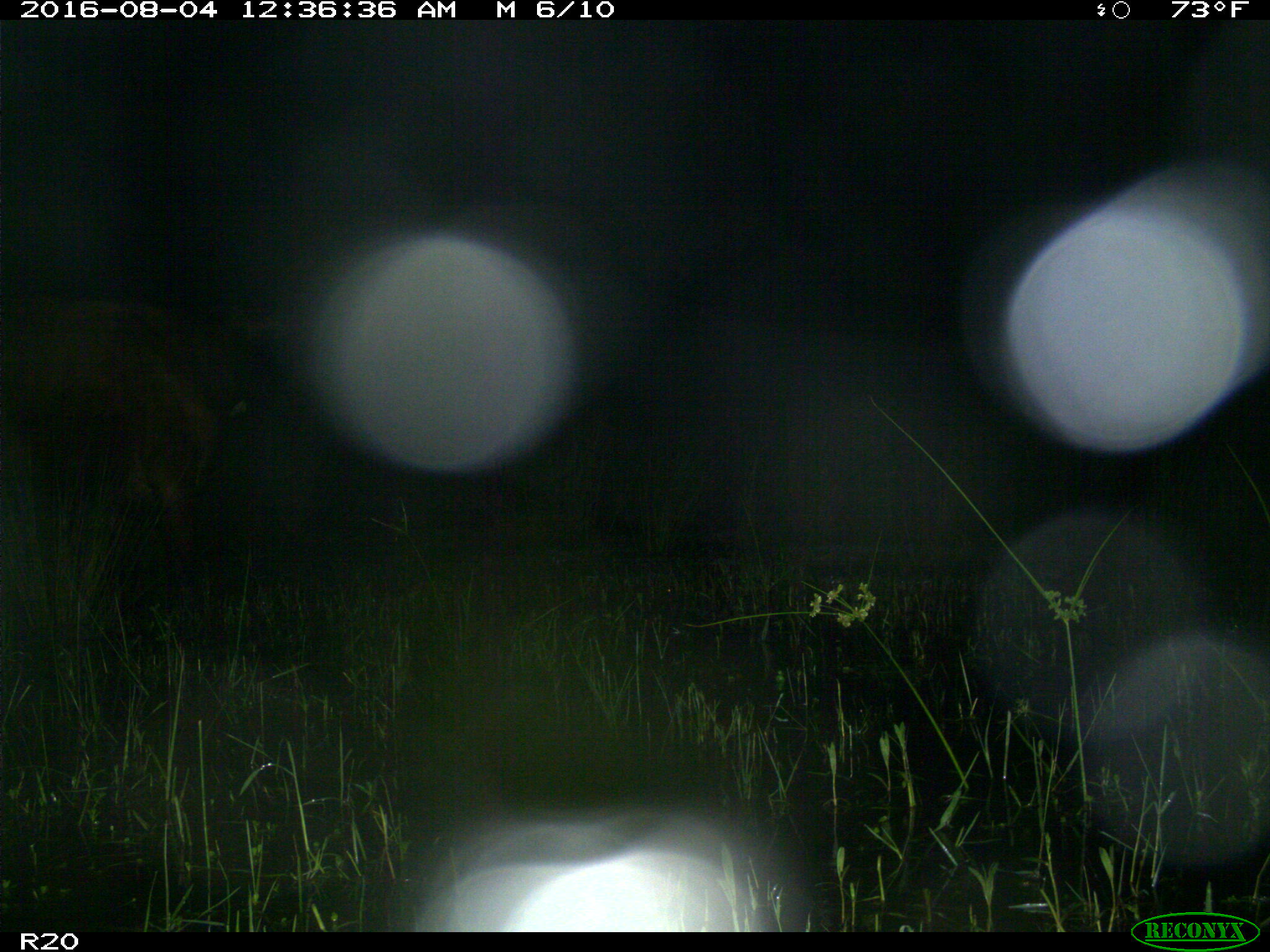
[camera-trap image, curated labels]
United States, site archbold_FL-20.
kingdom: Animalia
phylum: Chordata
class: Mammalia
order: Artiodactyla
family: Bovidae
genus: Bos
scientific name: Bos taurus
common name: domestic cow